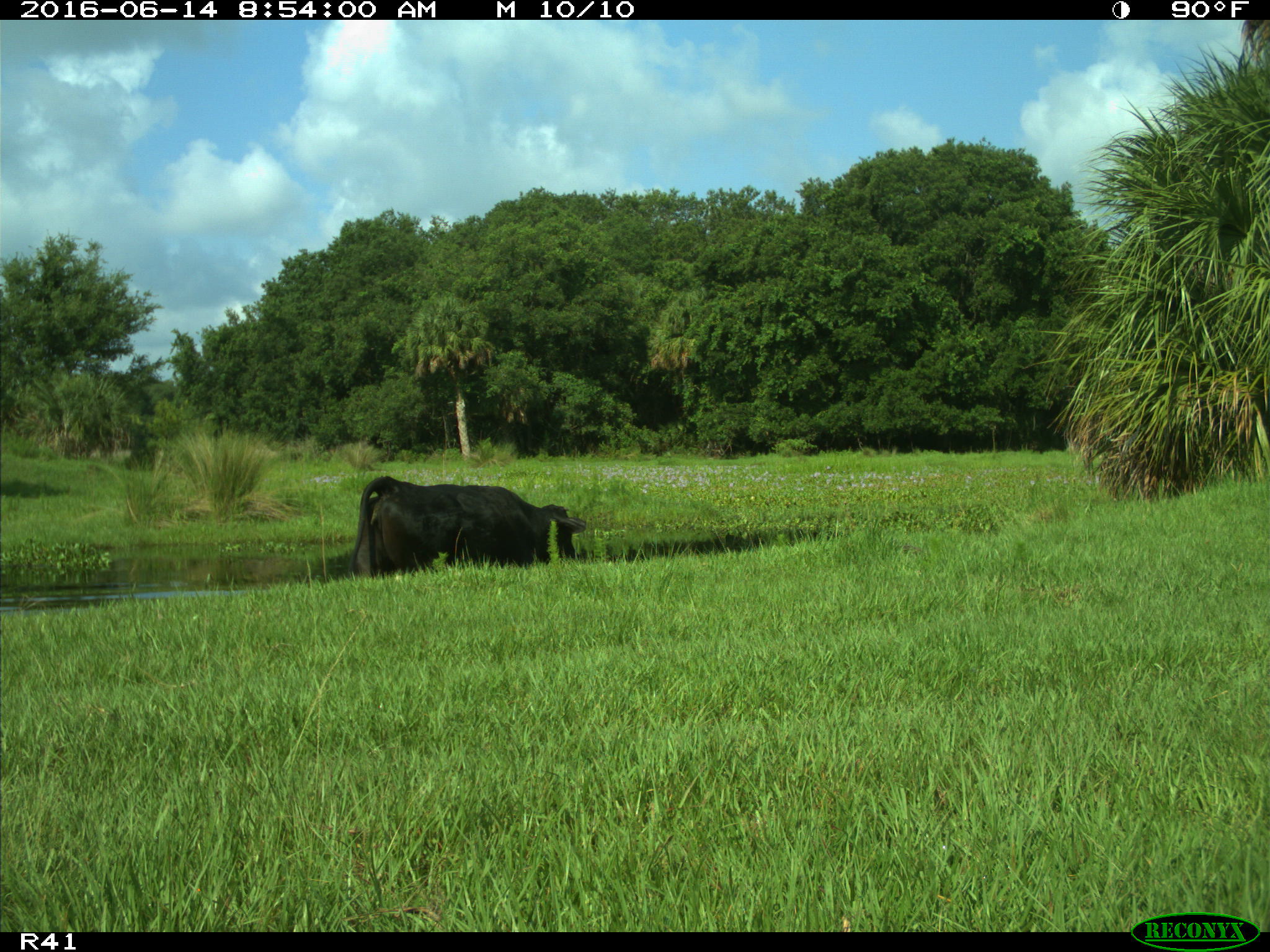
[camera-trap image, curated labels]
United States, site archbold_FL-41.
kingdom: Animalia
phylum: Chordata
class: Mammalia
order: Artiodactyla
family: Bovidae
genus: Bos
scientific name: Bos taurus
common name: domestic cow